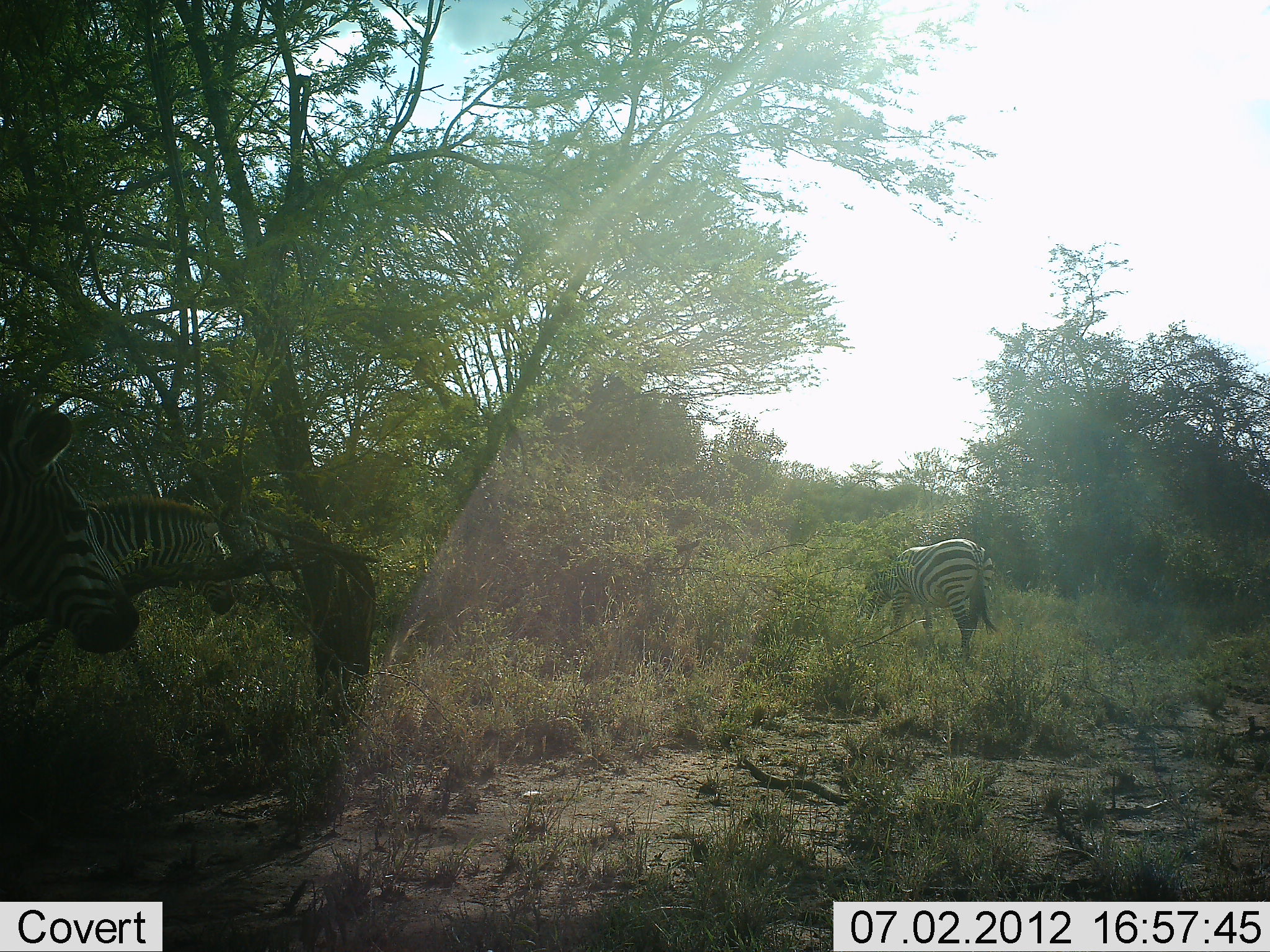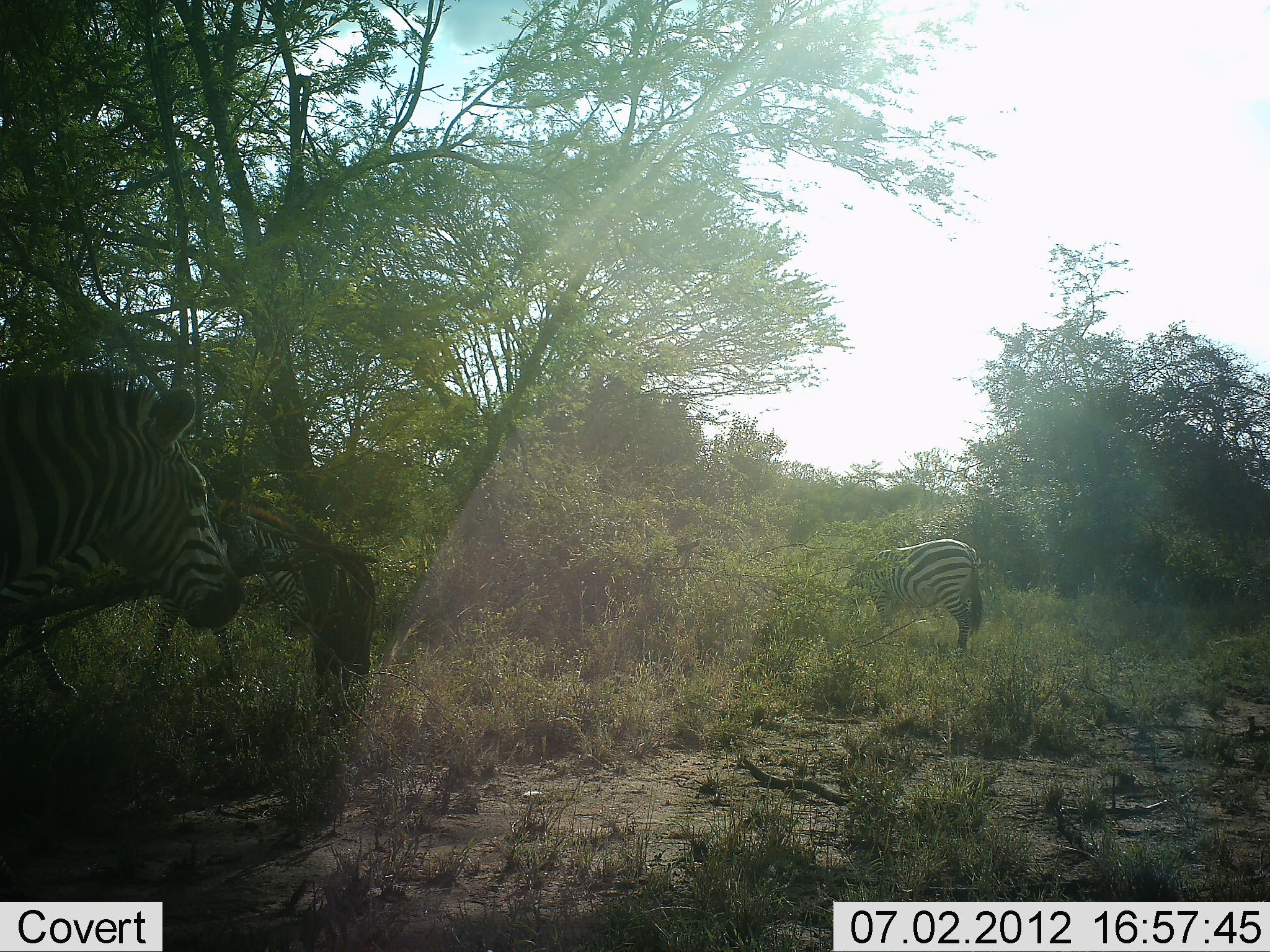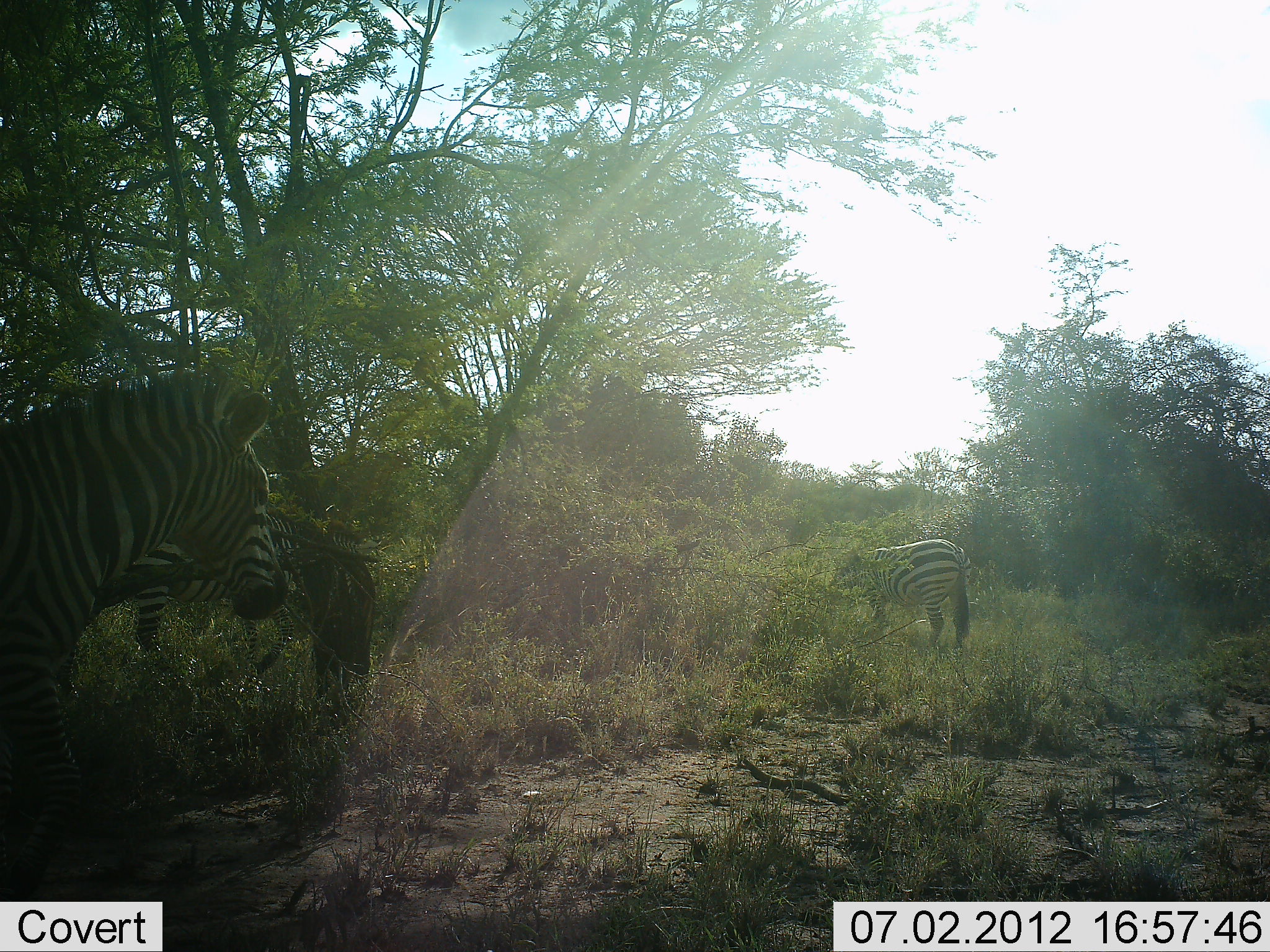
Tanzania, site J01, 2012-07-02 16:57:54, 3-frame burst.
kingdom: Animalia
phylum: Chordata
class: Mammalia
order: Perissodactyla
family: Equidae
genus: Equus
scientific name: Equus quagga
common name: plains zebra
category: zebra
Zebra (plains zebra) (Equus quagga), count 3. Behavior (volunteer vote fractions): standing 50%, resting 0%, moving 80%, interacting 0%. Young present (vote fraction): 0%. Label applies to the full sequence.